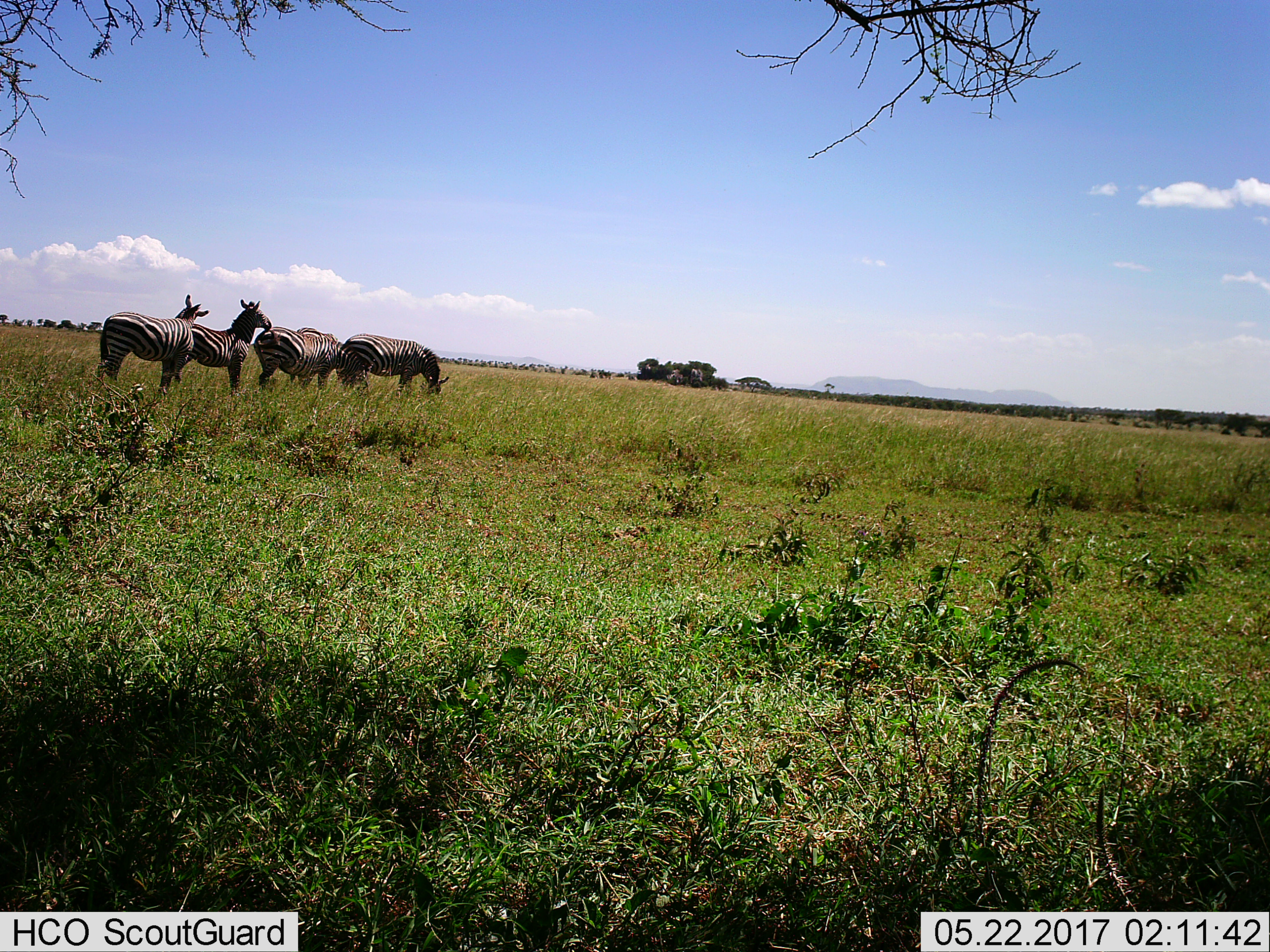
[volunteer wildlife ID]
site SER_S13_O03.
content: unidentified animal